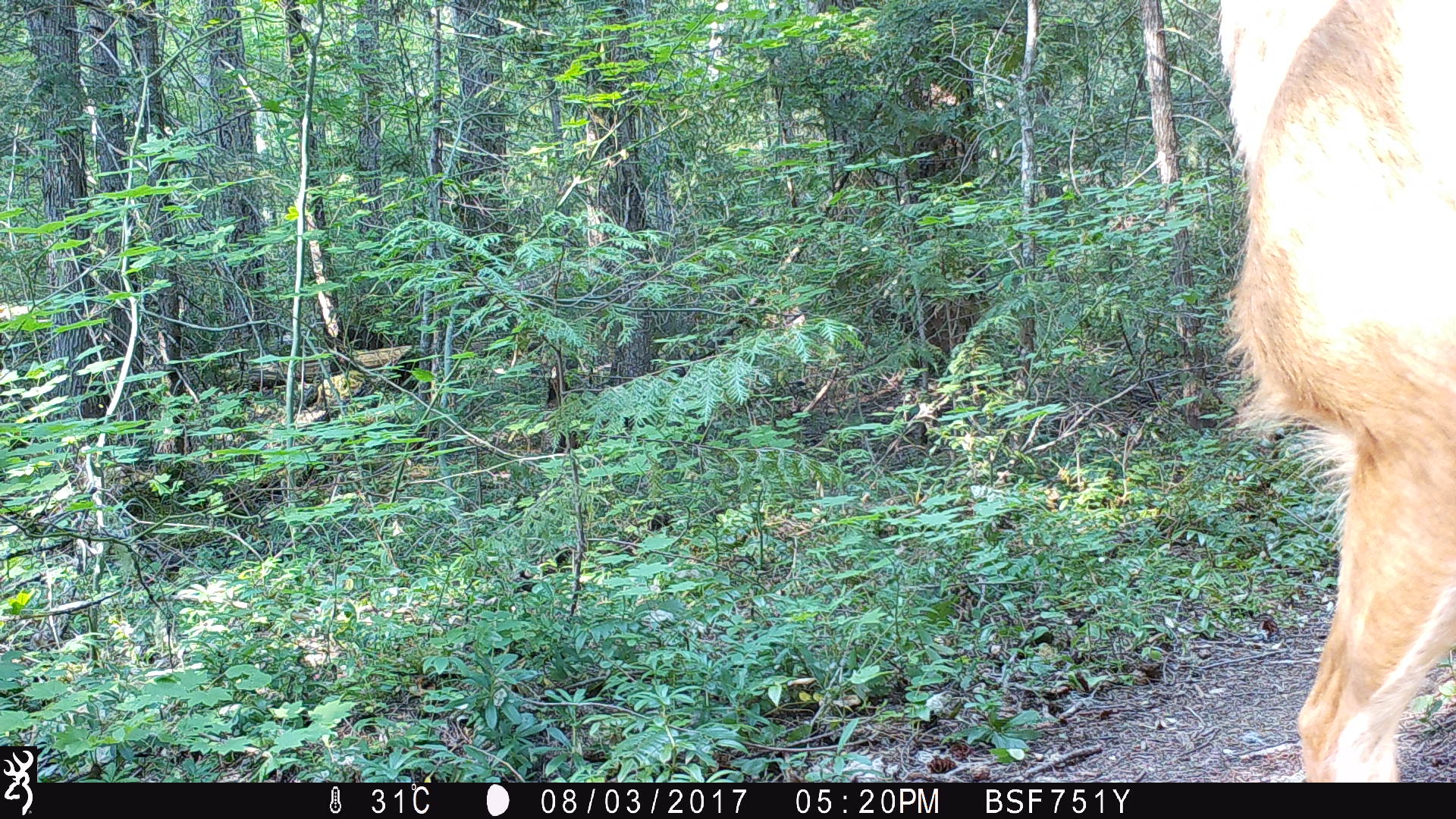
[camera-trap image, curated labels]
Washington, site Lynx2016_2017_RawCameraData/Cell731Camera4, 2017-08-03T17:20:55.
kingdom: Animalia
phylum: Chordata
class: Mammalia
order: Artiodactyla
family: Cervidae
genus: Odocoileus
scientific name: Odocoileus hemionus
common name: mule deer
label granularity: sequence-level